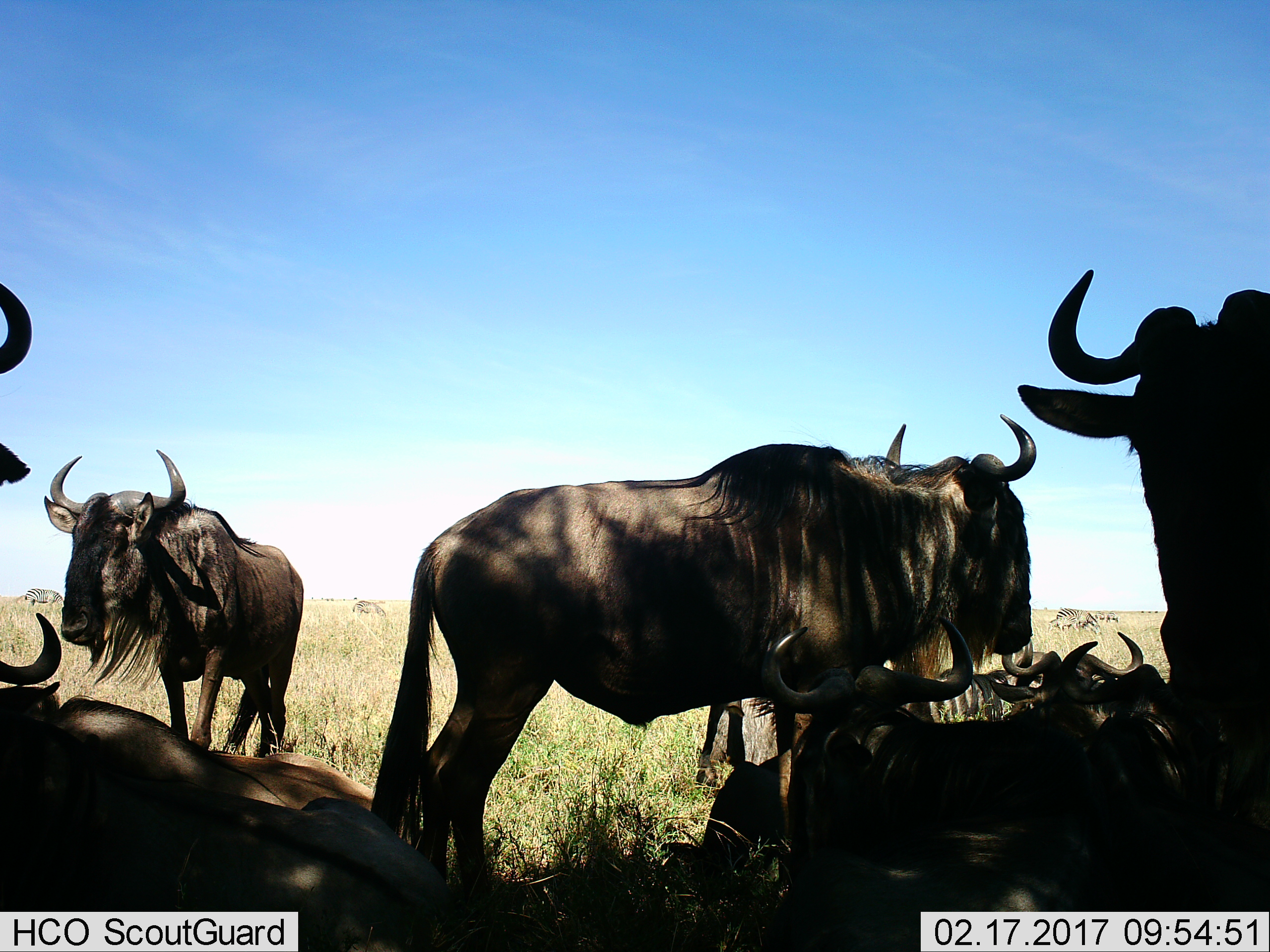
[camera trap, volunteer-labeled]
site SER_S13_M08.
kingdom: Animalia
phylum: Chordata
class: Mammalia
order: Artiodactyla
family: Bovidae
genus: Connochaetes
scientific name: Connochaetes taurinus taurinus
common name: blue wildebeest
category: wildebeestblue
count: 8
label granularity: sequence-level